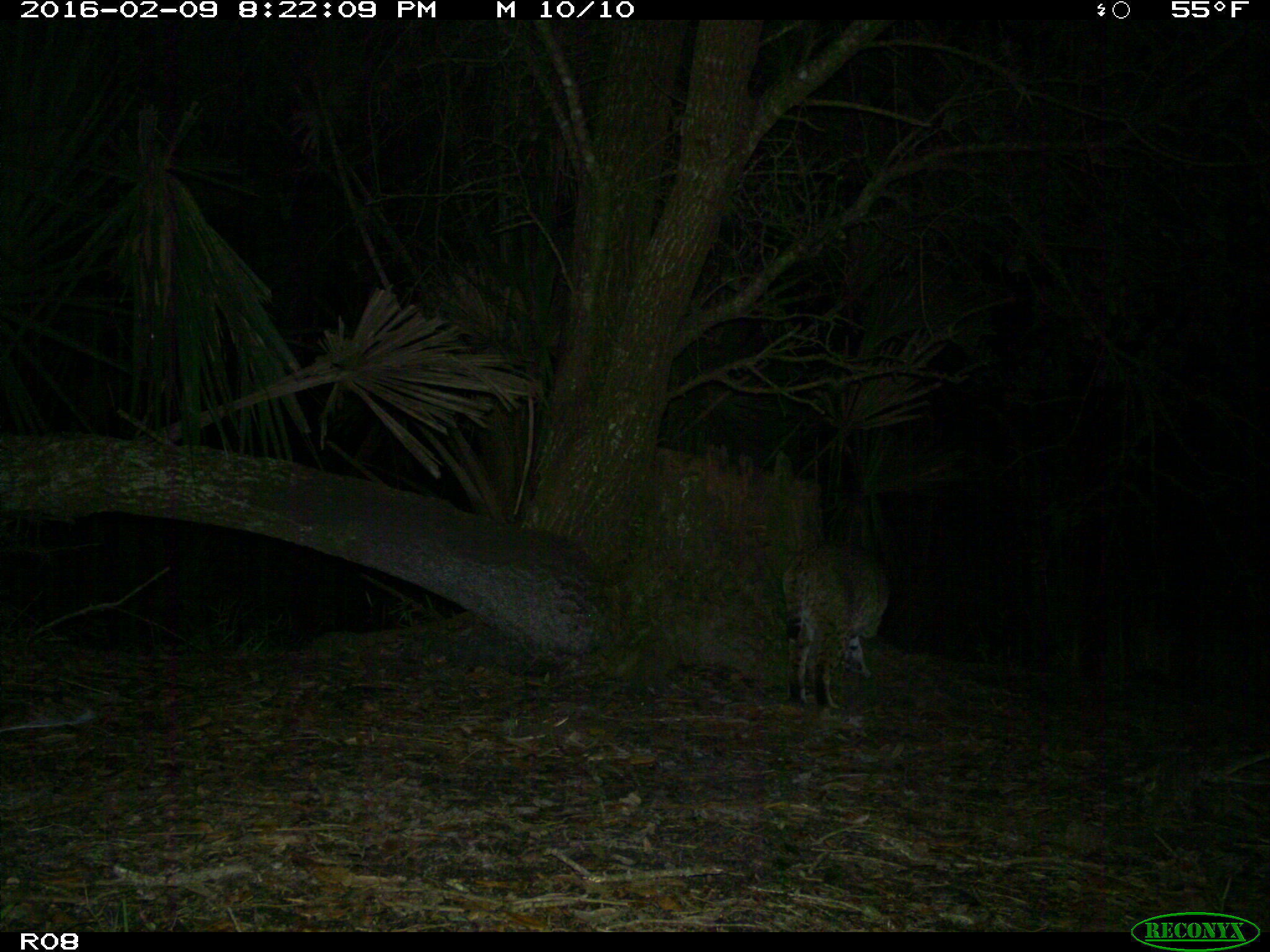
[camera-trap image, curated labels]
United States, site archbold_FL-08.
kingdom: Animalia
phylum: Chordata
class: Mammalia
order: Carnivora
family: Felidae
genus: Lynx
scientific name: Lynx rufus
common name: bobcat